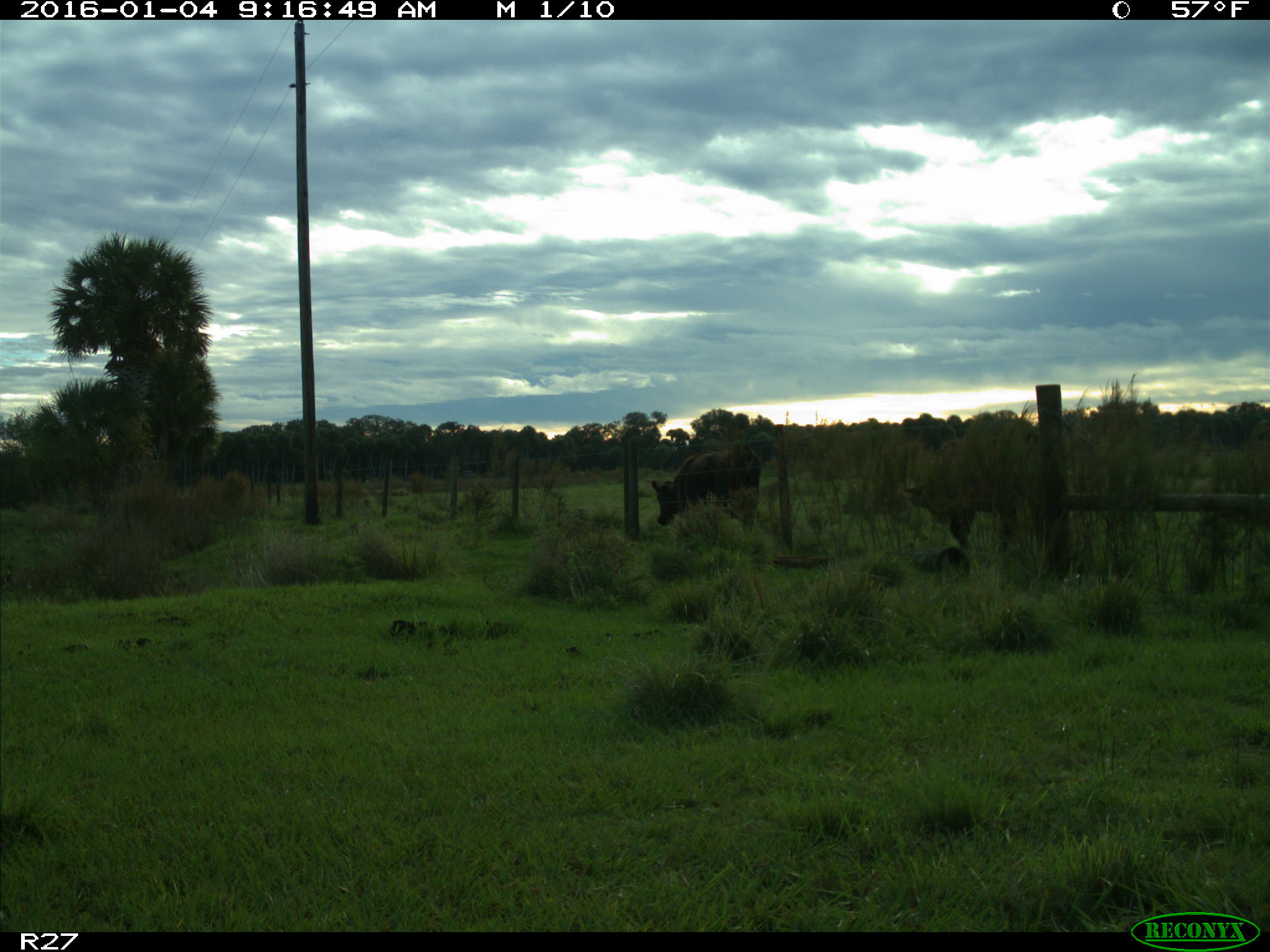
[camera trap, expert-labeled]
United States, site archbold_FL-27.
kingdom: Animalia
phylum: Chordata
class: Mammalia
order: Artiodactyla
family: Bovidae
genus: Bos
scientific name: Bos taurus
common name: domestic cow